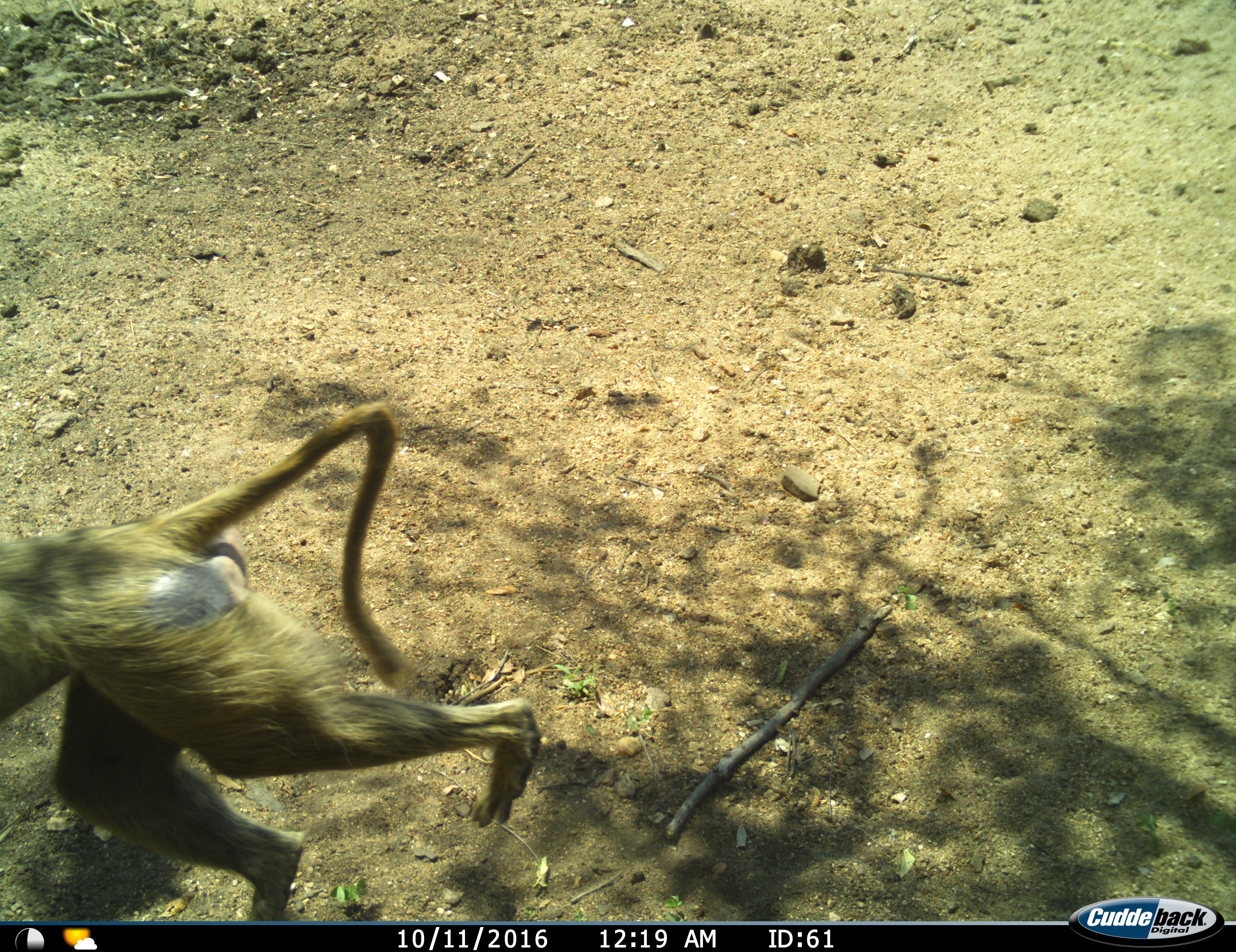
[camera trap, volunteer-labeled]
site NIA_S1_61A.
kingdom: Animalia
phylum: Chordata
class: Mammalia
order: Primates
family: Cercopithecidae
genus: Papio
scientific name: Papio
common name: baboon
Baboon (Papio), count 1. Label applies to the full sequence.